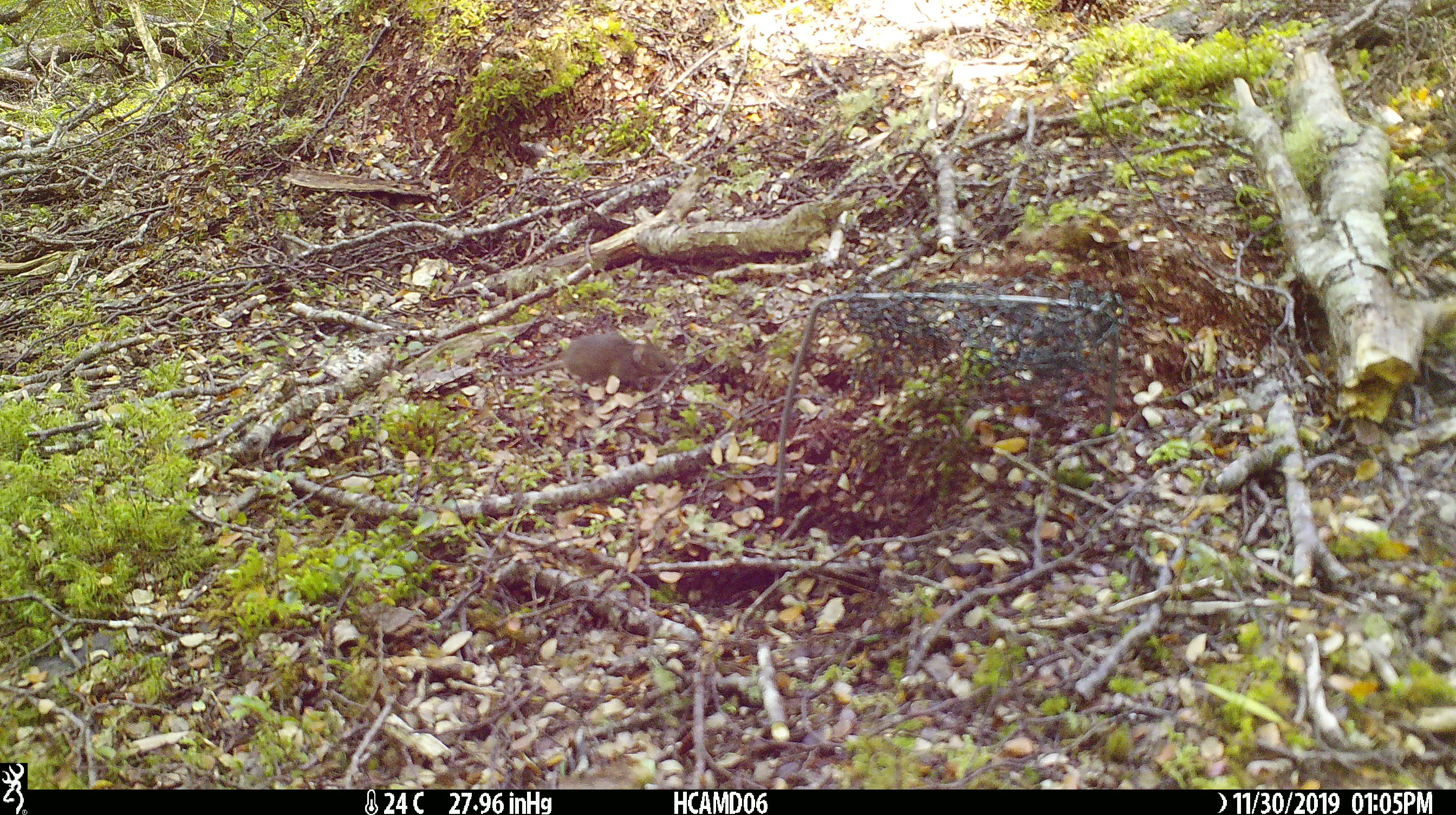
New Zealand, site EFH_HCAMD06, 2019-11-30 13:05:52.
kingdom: Animalia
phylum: Chordata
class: Mammalia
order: Rodentia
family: Muridae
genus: Mus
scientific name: Mus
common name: mouse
Mouse (Mus).